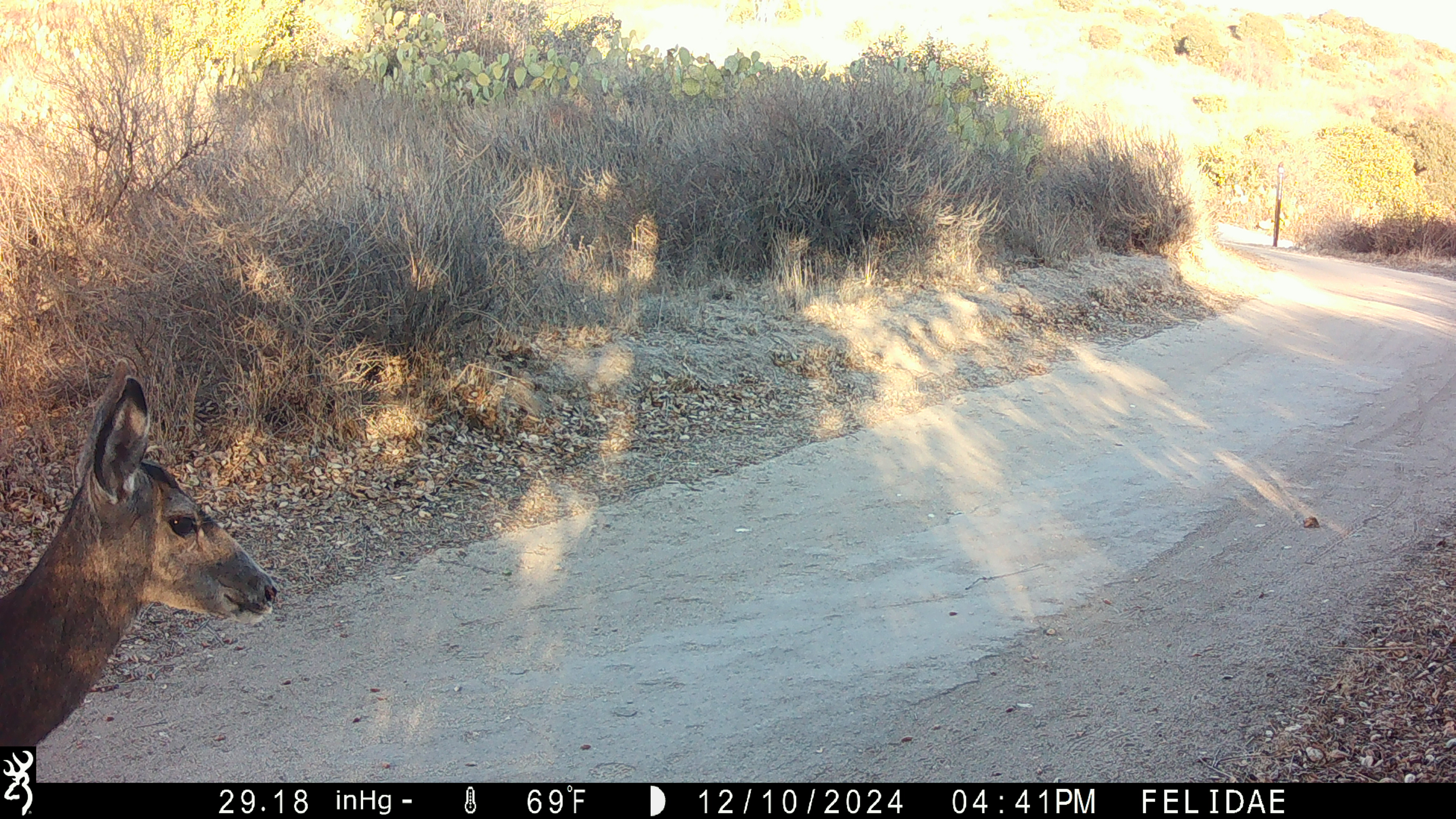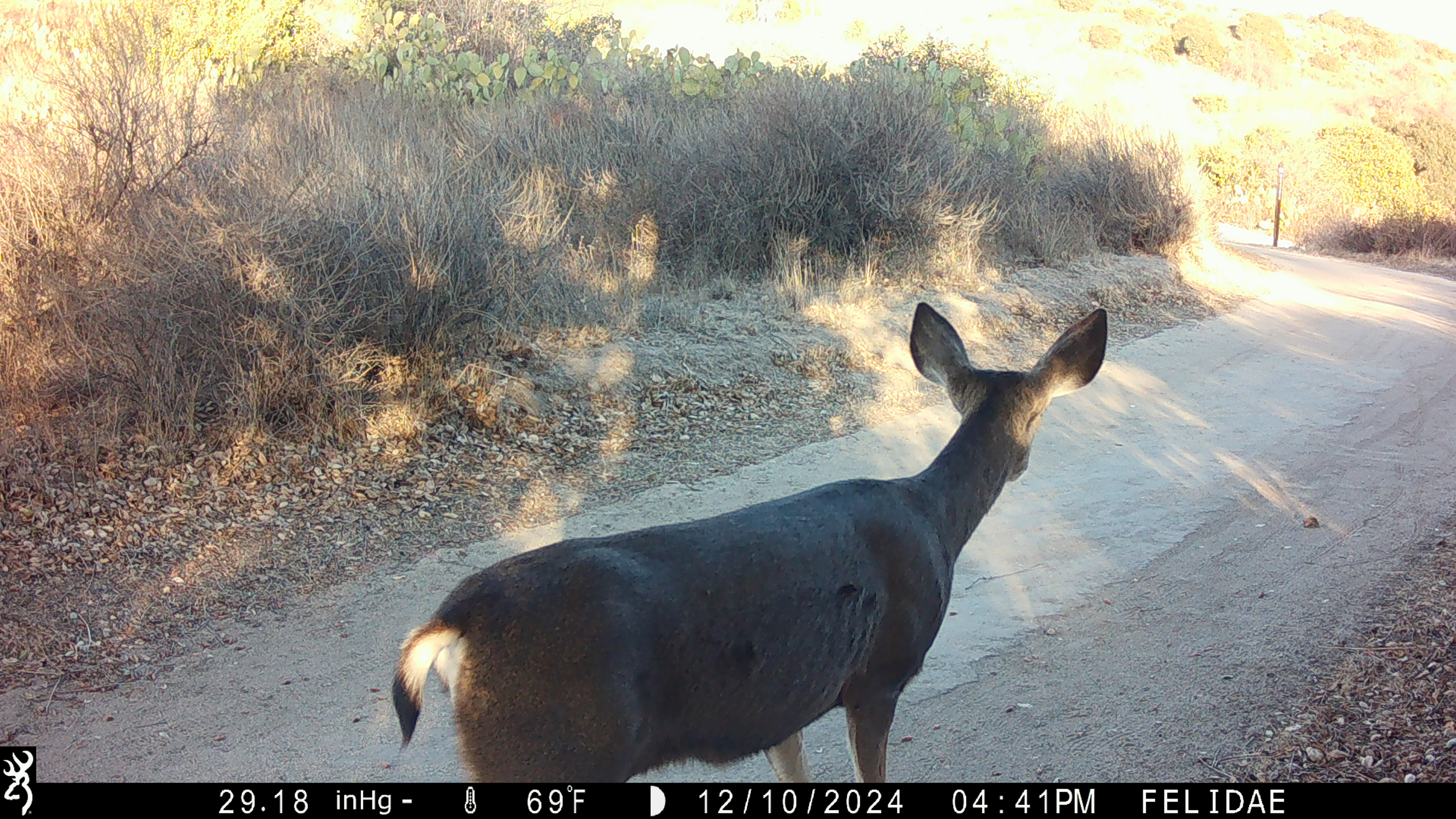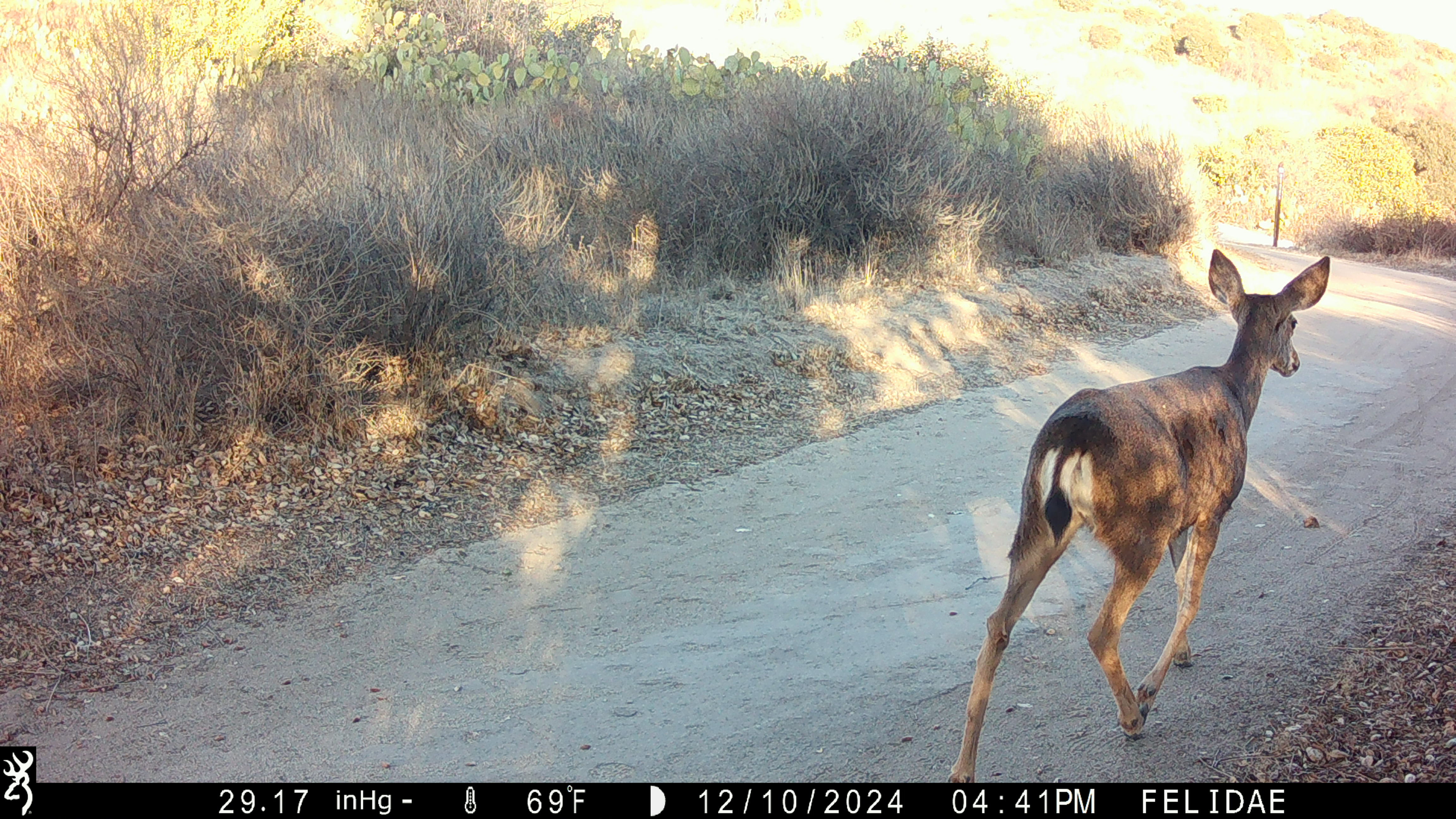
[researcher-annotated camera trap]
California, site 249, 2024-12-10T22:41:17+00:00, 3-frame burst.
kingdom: Animalia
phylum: Chordata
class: Mammalia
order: Artiodactyla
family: Cervidae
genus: Odocoileus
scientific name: Odocoileus hemionus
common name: mule deer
Mule deer (Odocoileus hemionus).